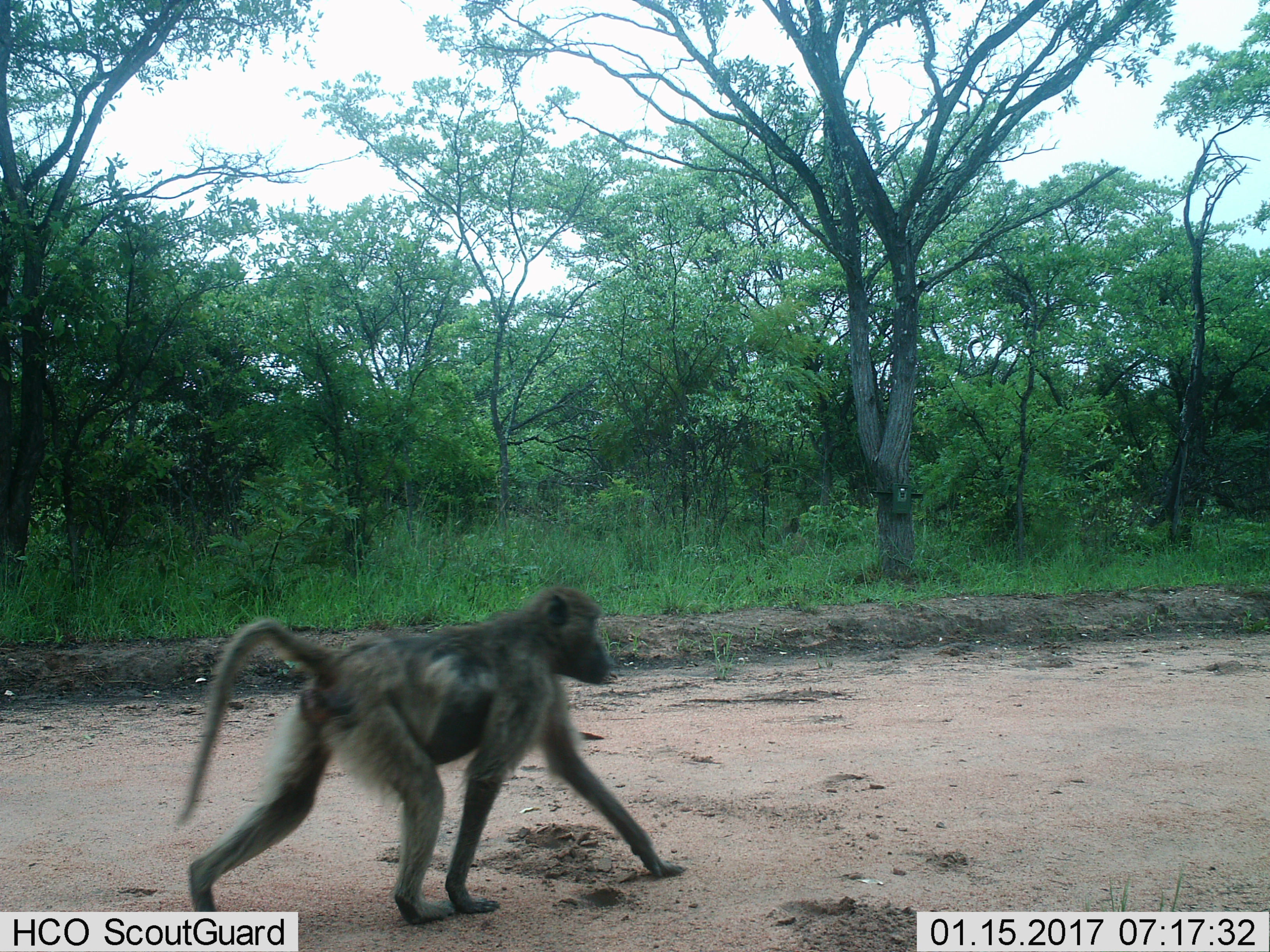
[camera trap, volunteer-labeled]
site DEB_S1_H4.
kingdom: Animalia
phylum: Chordata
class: Mammalia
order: Primates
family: Cercopithecidae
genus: Papio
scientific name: Papio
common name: baboon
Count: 1.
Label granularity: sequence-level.